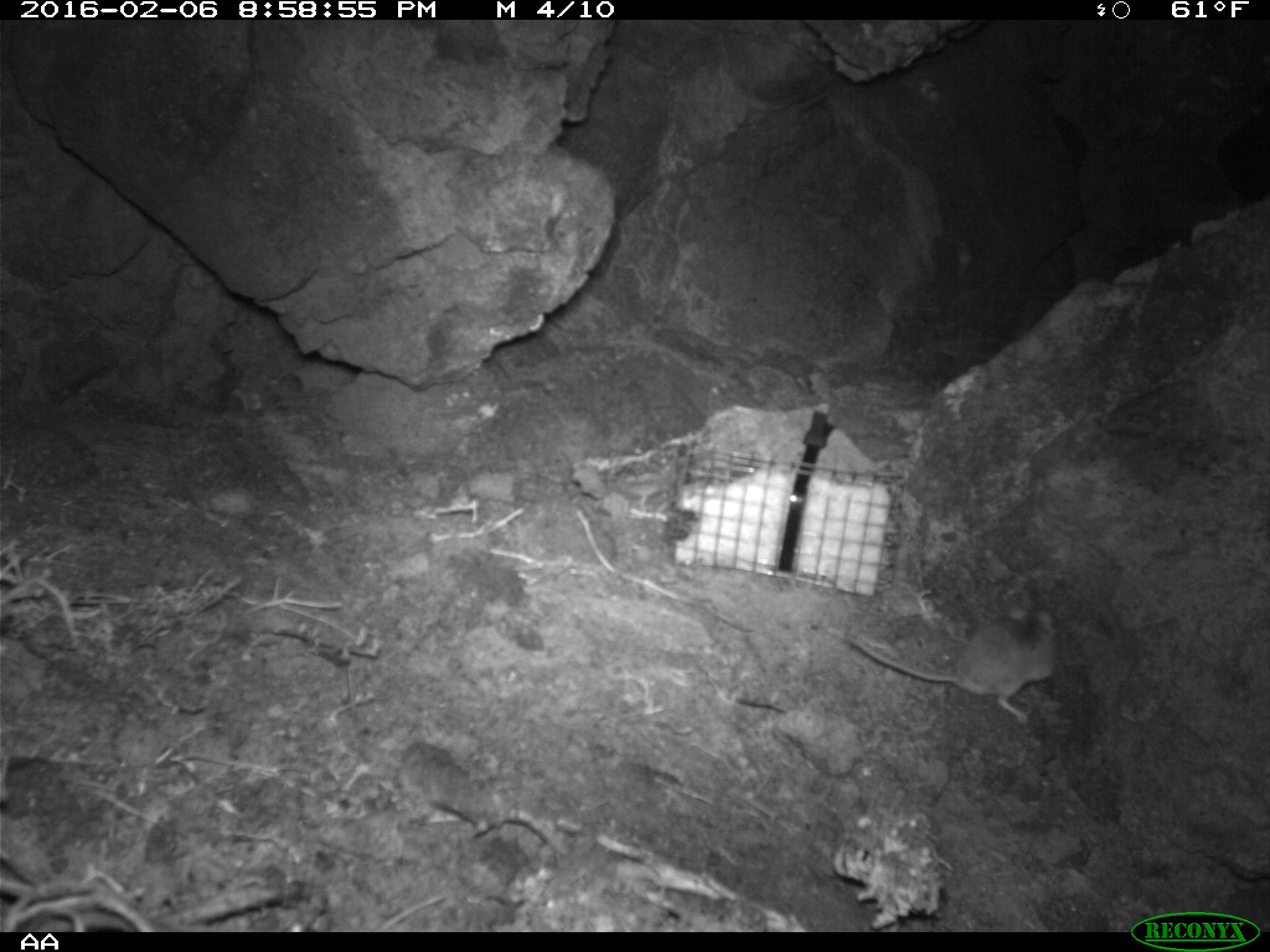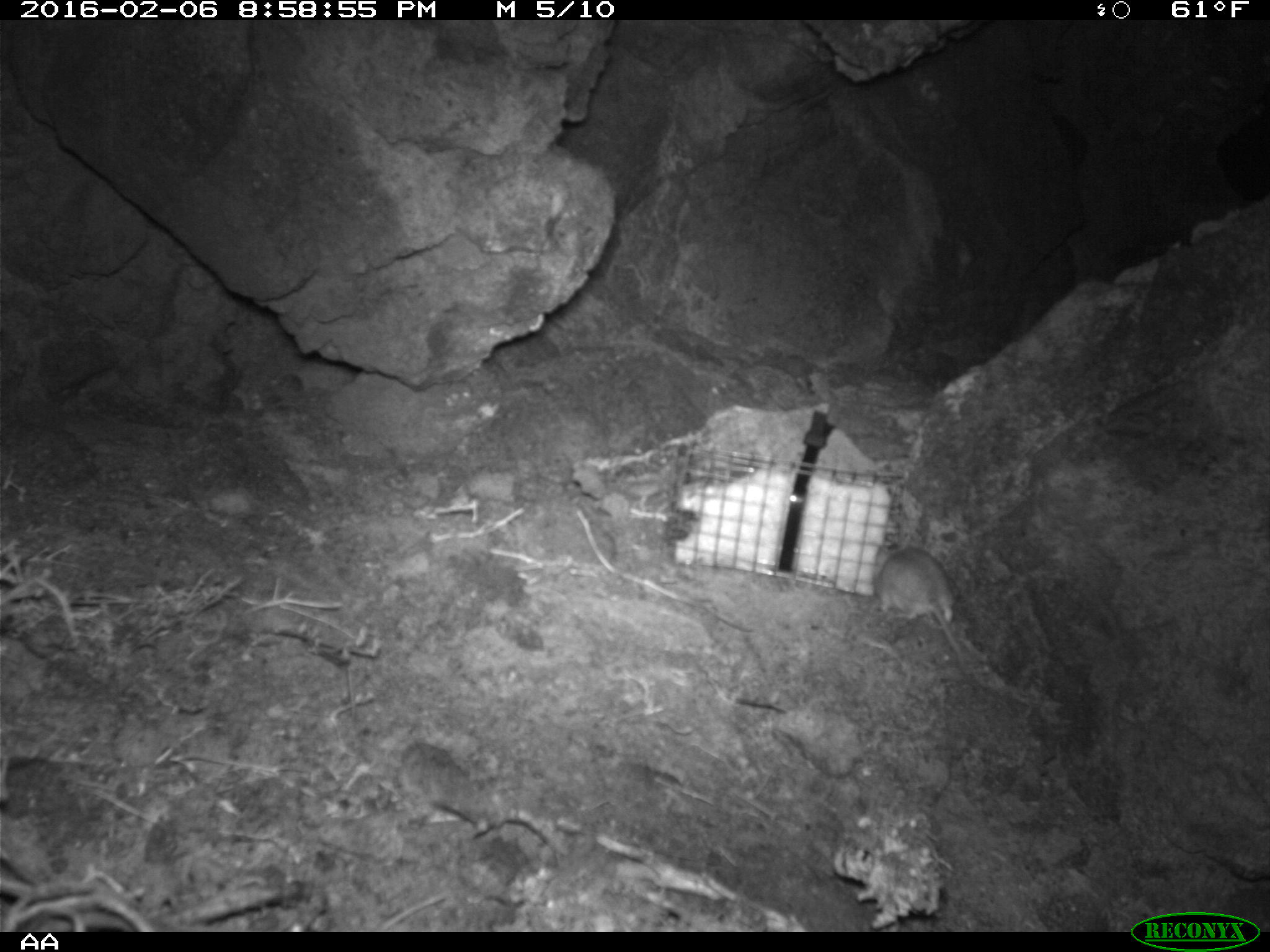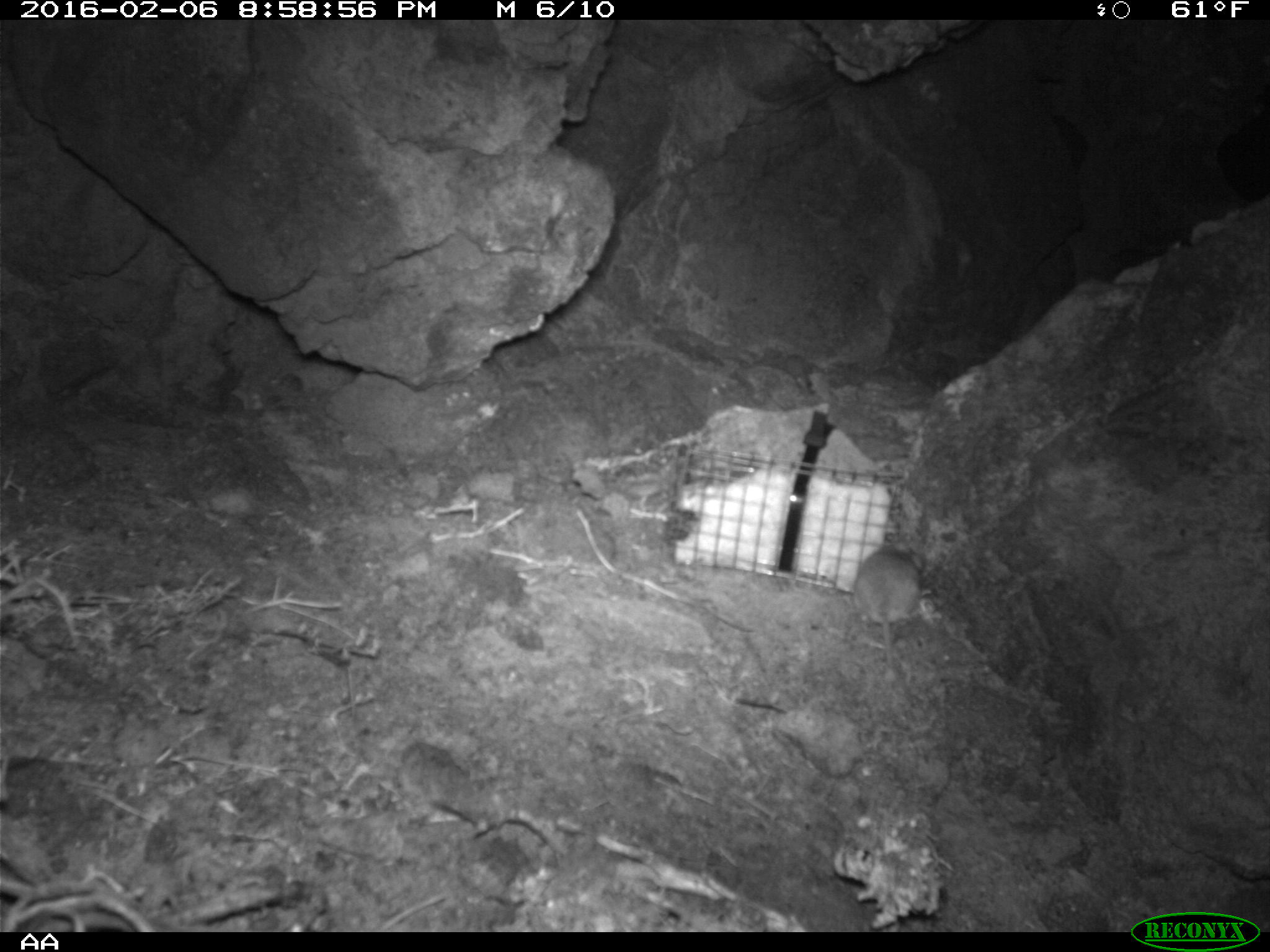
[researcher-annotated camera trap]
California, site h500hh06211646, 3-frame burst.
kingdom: Animalia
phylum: Chordata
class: Mammalia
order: Rodentia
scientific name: Rodentia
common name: rodent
Rodent (Rodentia).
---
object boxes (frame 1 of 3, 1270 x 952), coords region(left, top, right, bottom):
rodent: region(844, 602, 1055, 731)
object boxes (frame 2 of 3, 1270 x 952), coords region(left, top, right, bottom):
rodent: region(873, 542, 964, 666)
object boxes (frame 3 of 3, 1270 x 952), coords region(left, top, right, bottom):
rodent: region(854, 539, 926, 652)